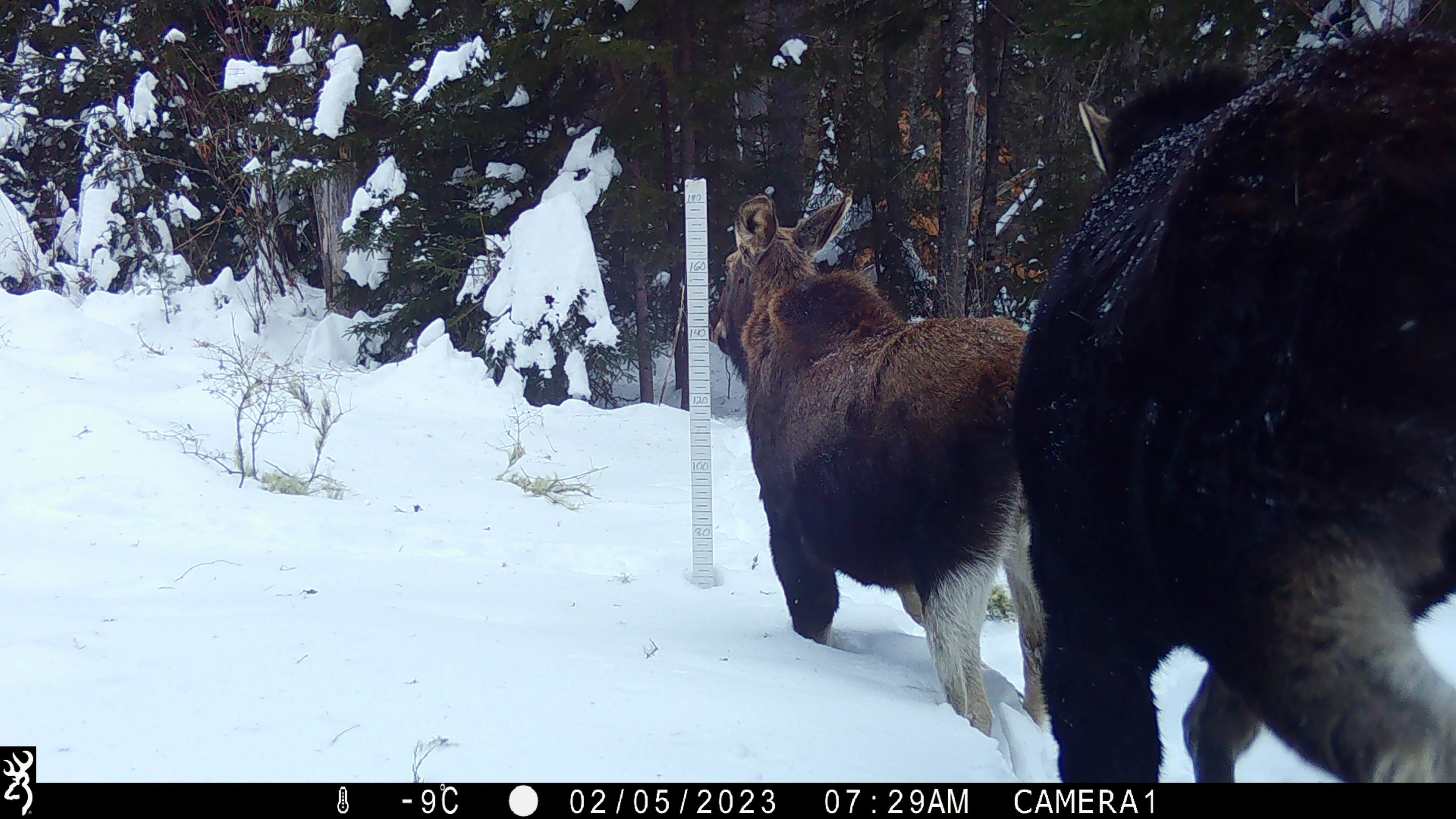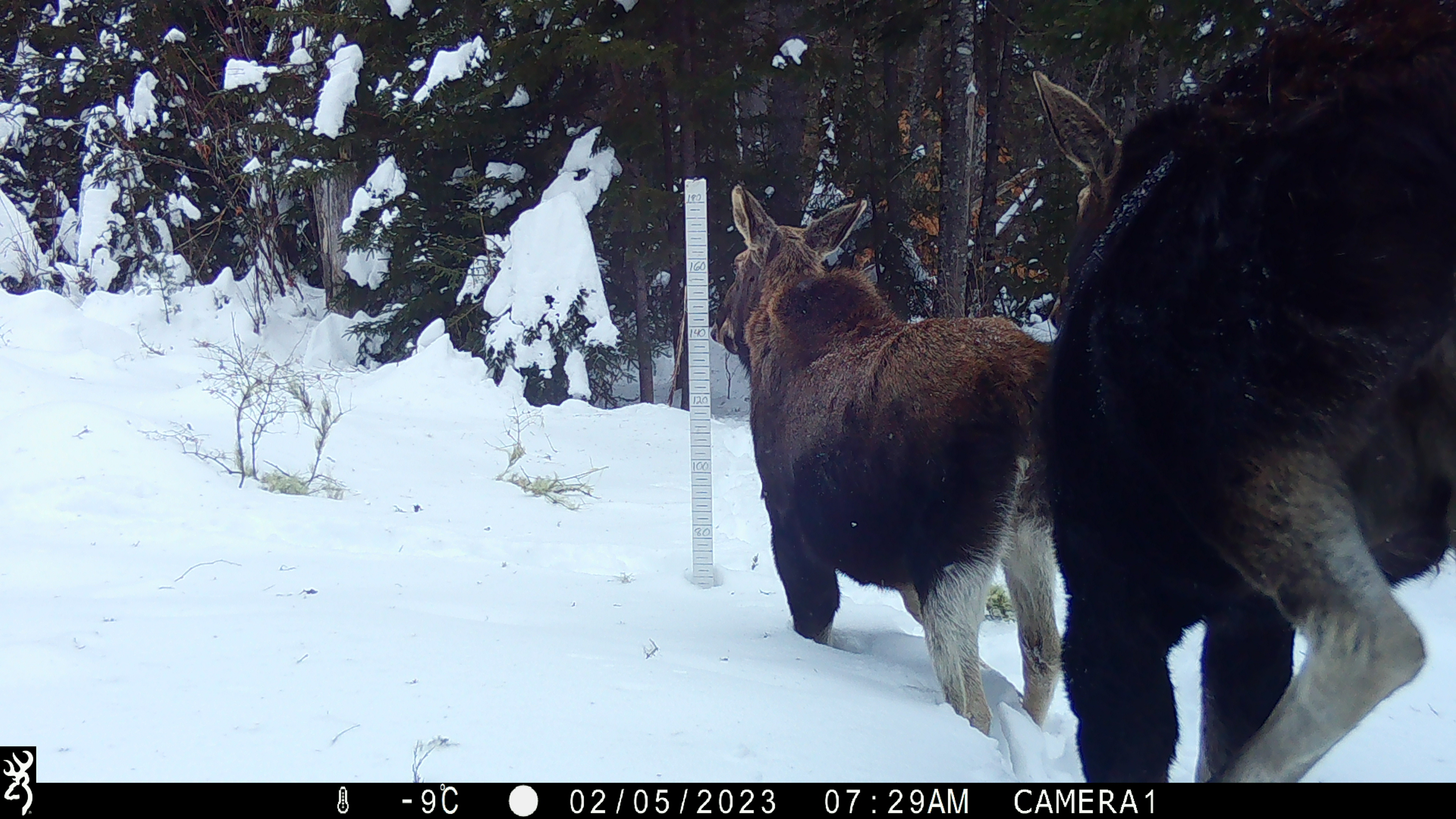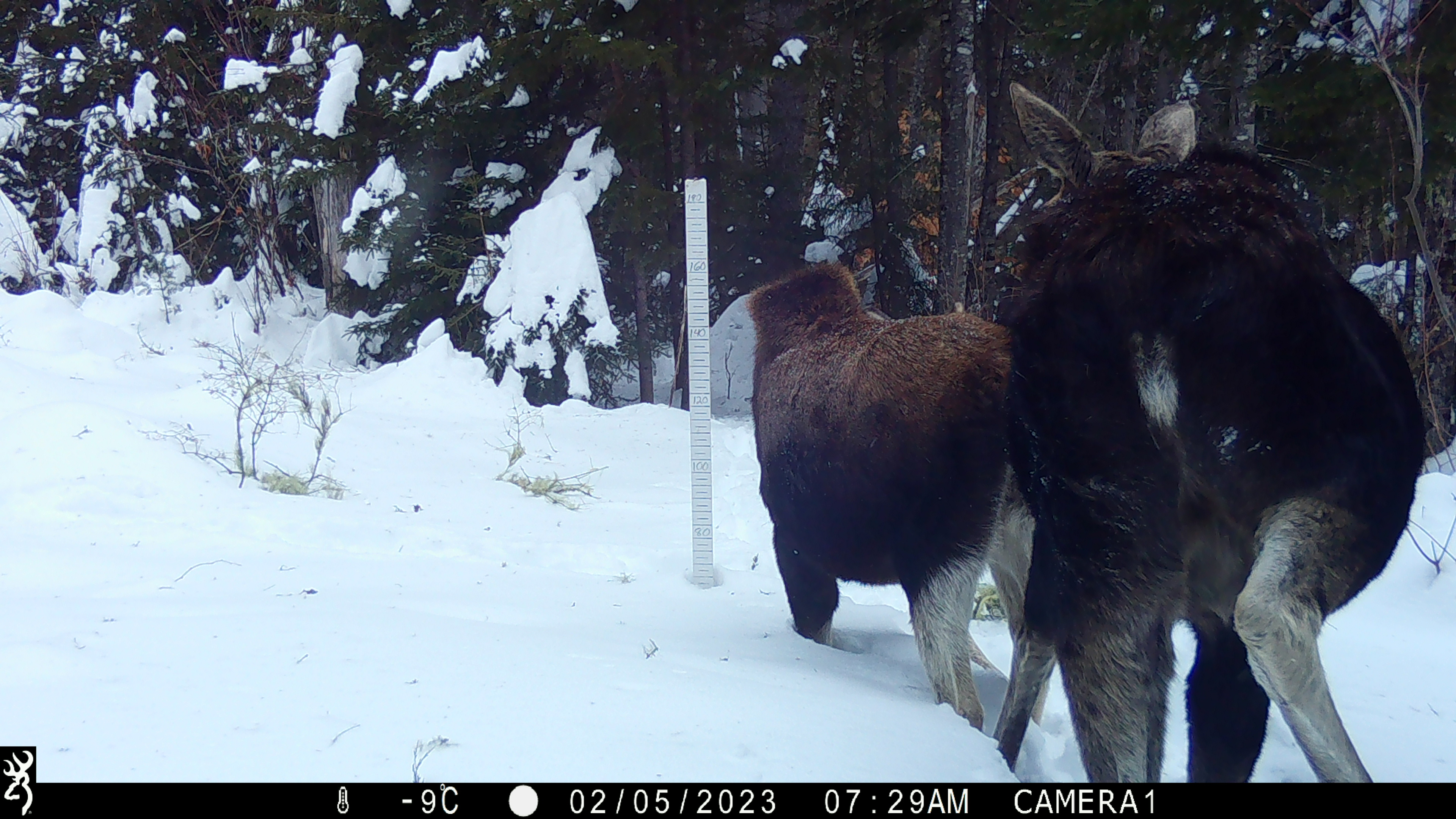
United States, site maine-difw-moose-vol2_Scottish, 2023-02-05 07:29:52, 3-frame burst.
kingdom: Animalia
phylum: Chordata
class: Mammalia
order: Artiodactyla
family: Cervidae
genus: Alces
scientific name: Alces alces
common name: moose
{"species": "moose (Alces alces)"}